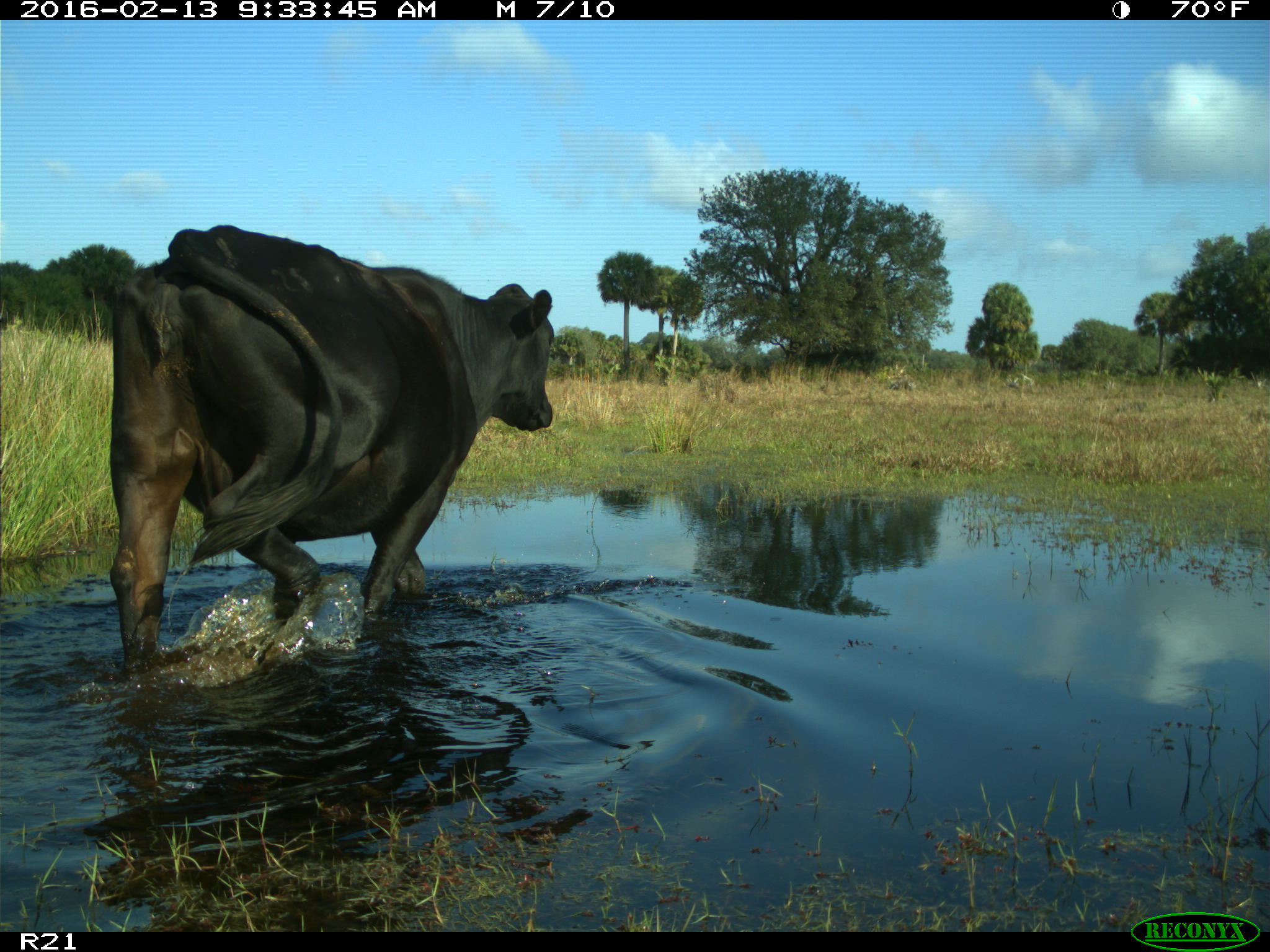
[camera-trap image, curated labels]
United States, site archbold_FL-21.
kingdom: Animalia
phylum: Chordata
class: Mammalia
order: Artiodactyla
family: Bovidae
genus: Bos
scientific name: Bos taurus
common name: domestic cow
Bos taurus (domestic cow).